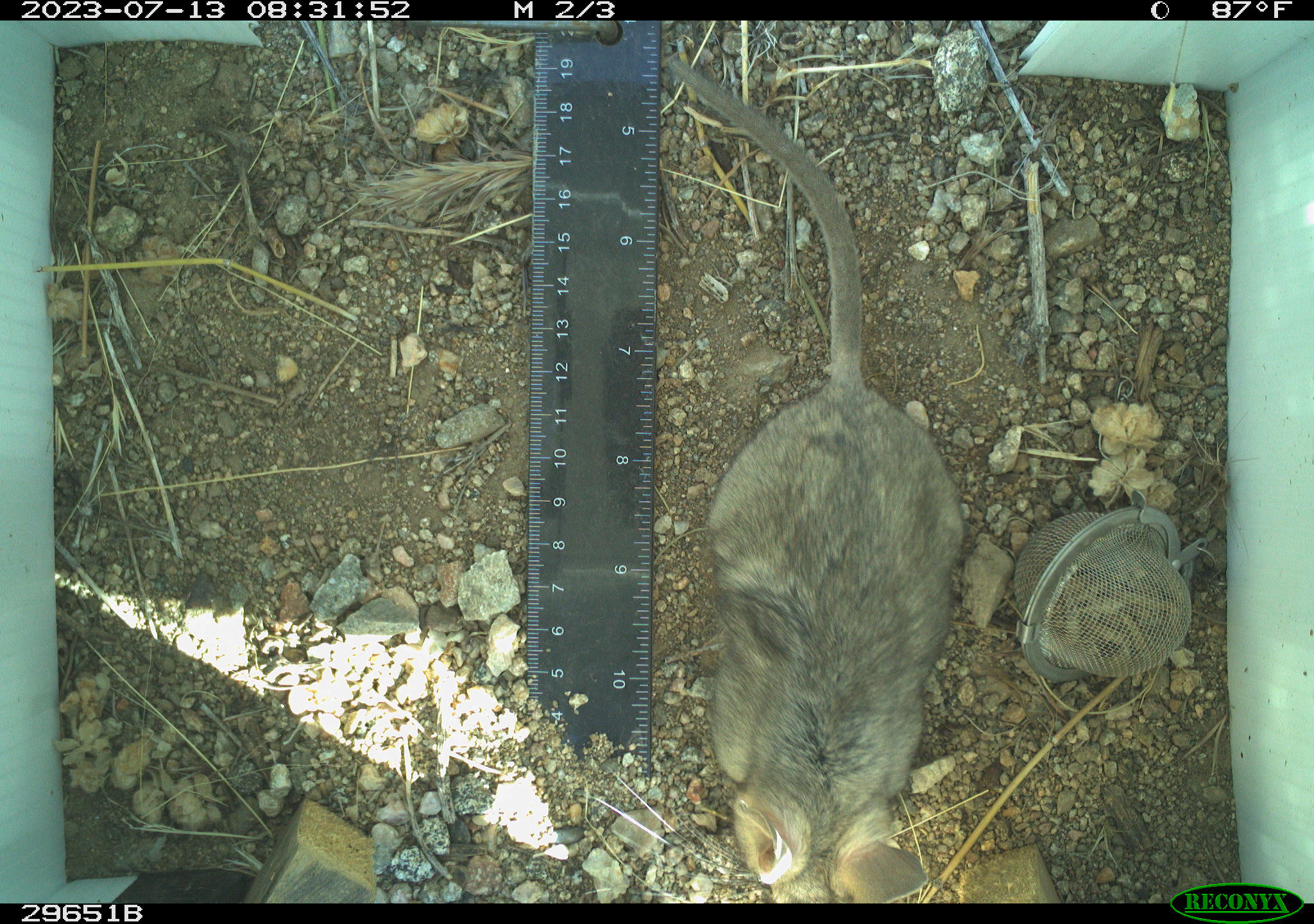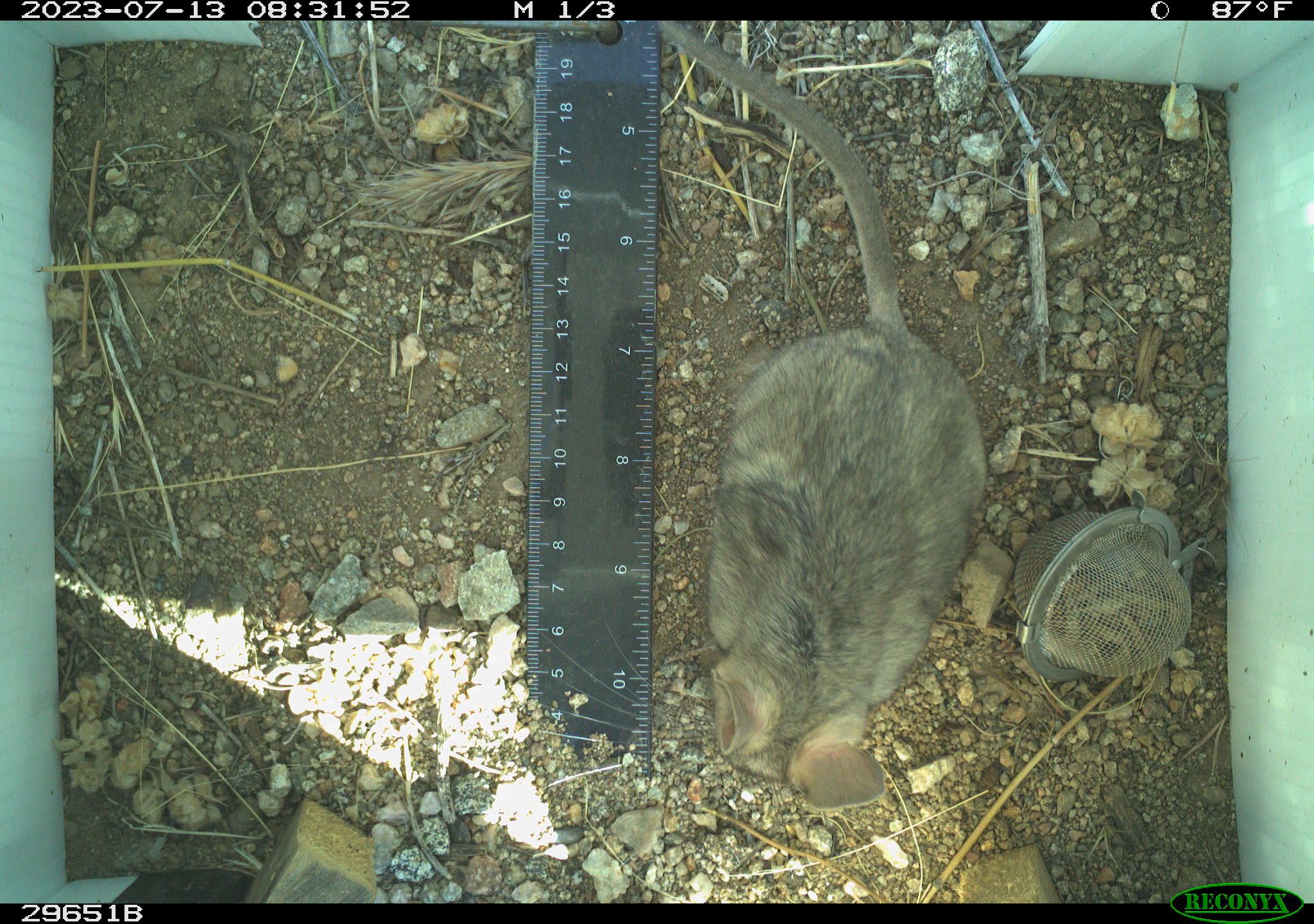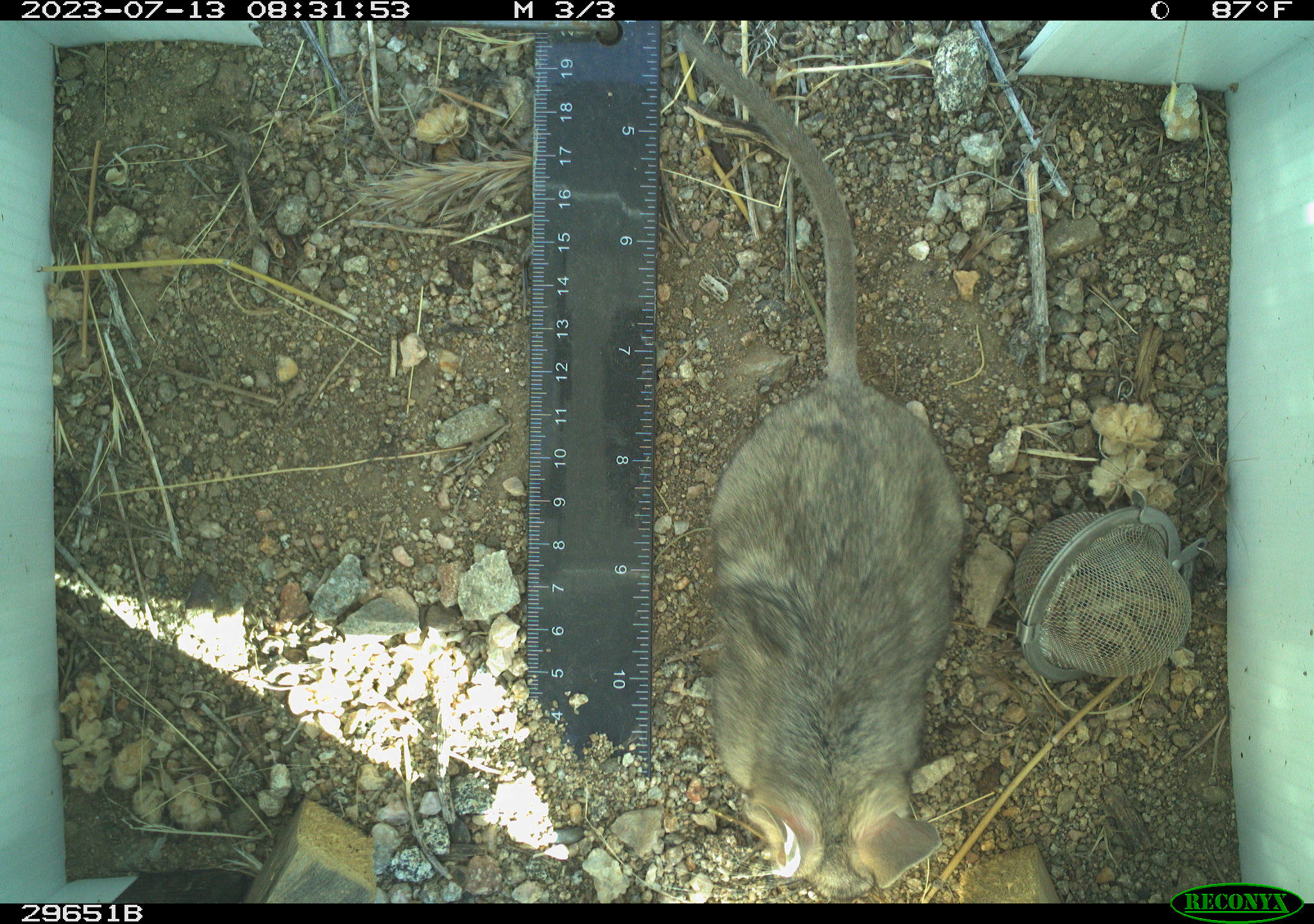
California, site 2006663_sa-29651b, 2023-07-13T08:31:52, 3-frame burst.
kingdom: Animalia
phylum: Chordata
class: Mammalia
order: Rodentia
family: Cricetidae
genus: Neotoma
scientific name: Neotoma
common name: pack rat or woodrat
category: neotoma species